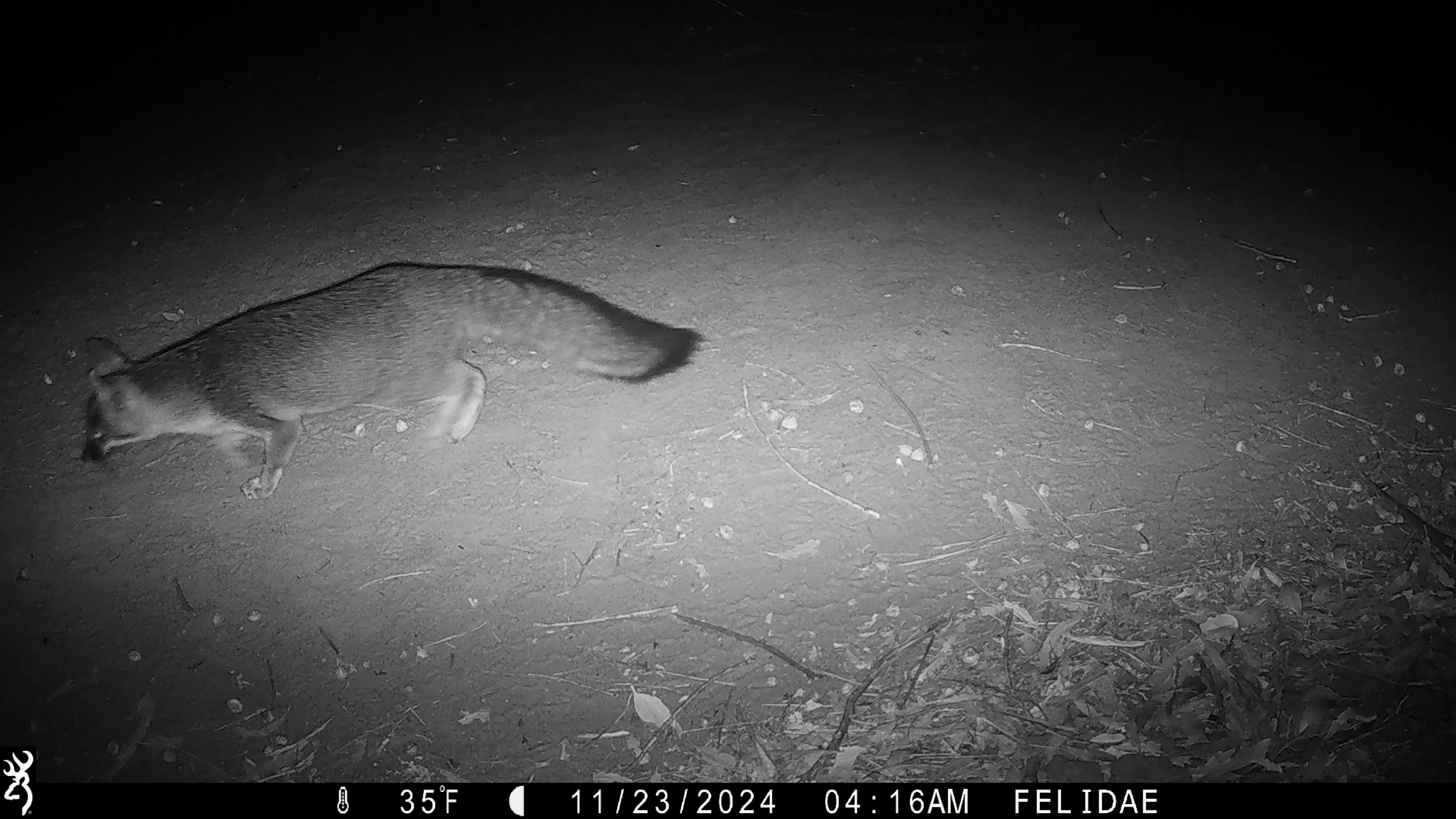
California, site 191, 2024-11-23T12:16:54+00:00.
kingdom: Animalia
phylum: Chordata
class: Mammalia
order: Carnivora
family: Canidae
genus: Urocyon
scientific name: Urocyon cinereoargenteus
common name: gray fox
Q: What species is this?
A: Gray fox (Urocyon cinereoargenteus).